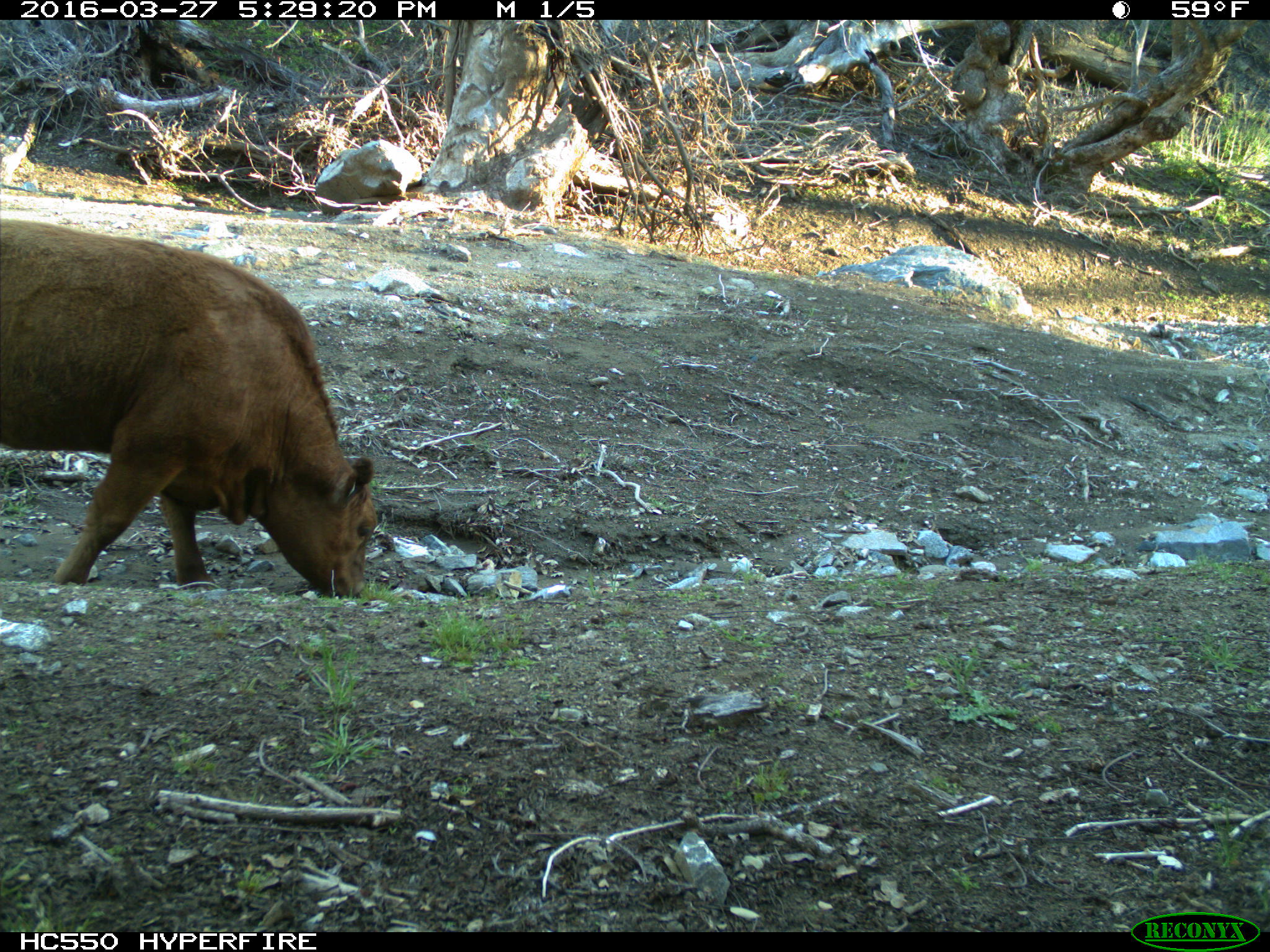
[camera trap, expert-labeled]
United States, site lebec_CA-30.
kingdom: Animalia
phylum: Chordata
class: Mammalia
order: Artiodactyla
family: Bovidae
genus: Bos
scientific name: Bos taurus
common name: domestic cow